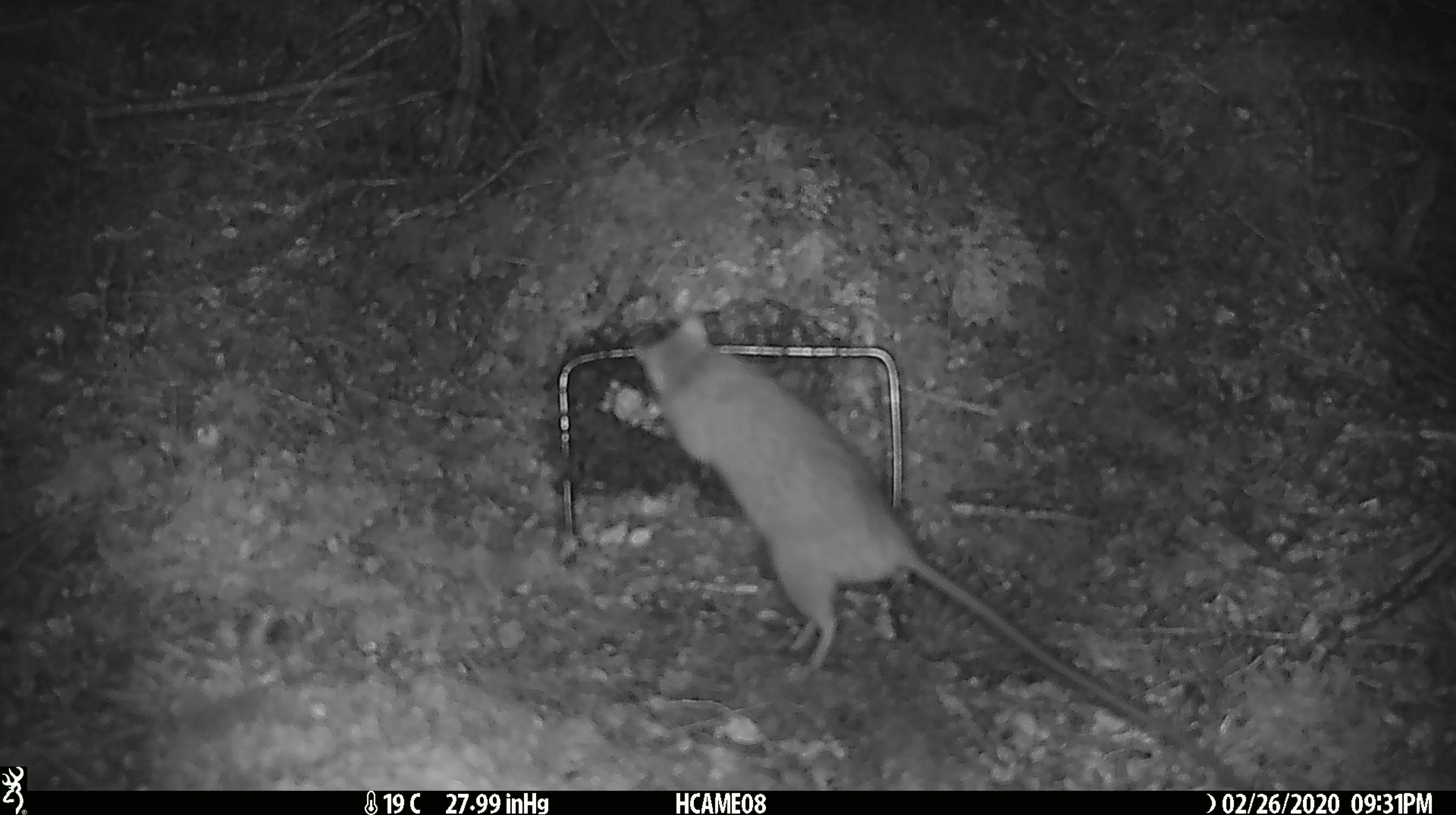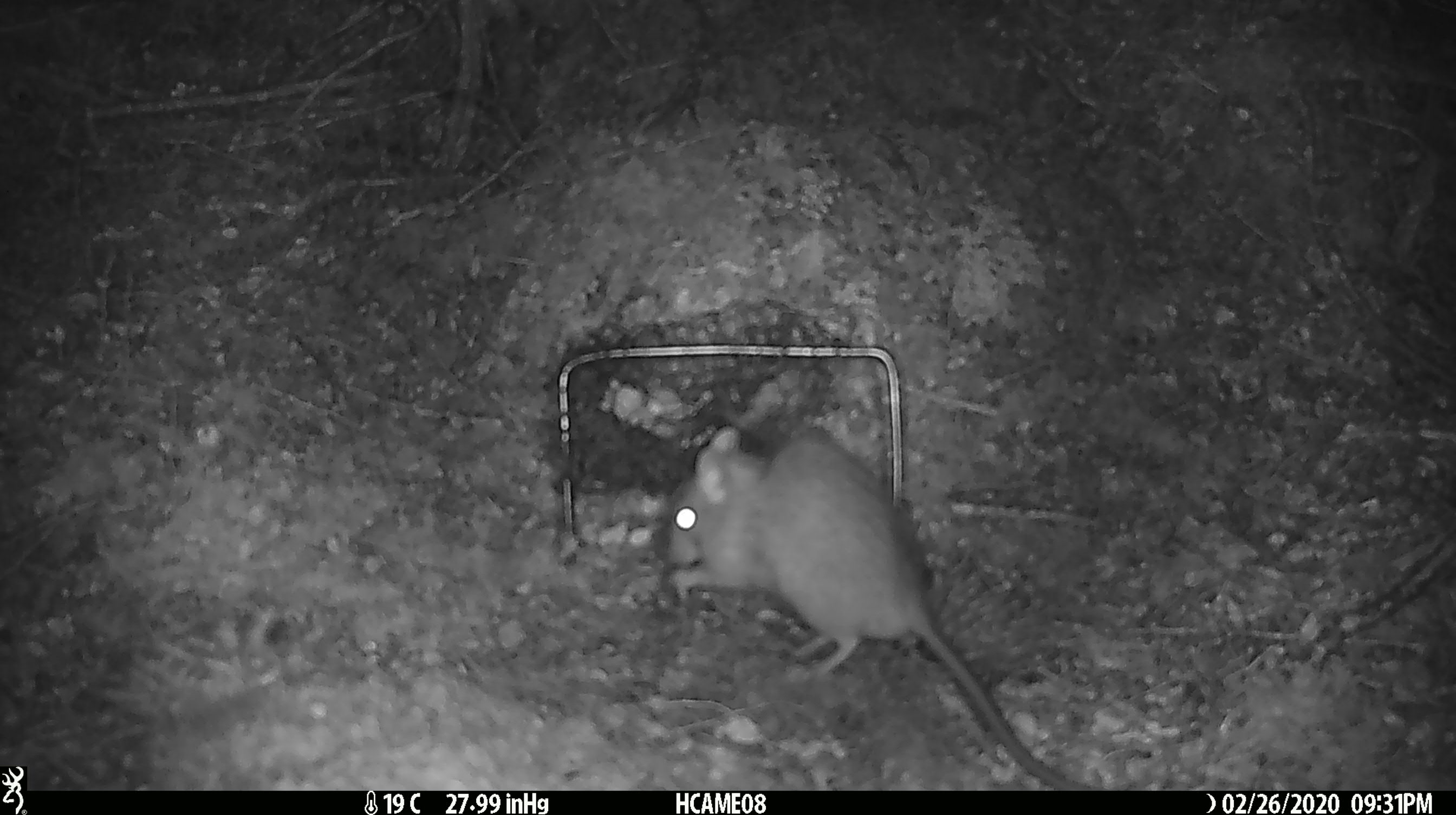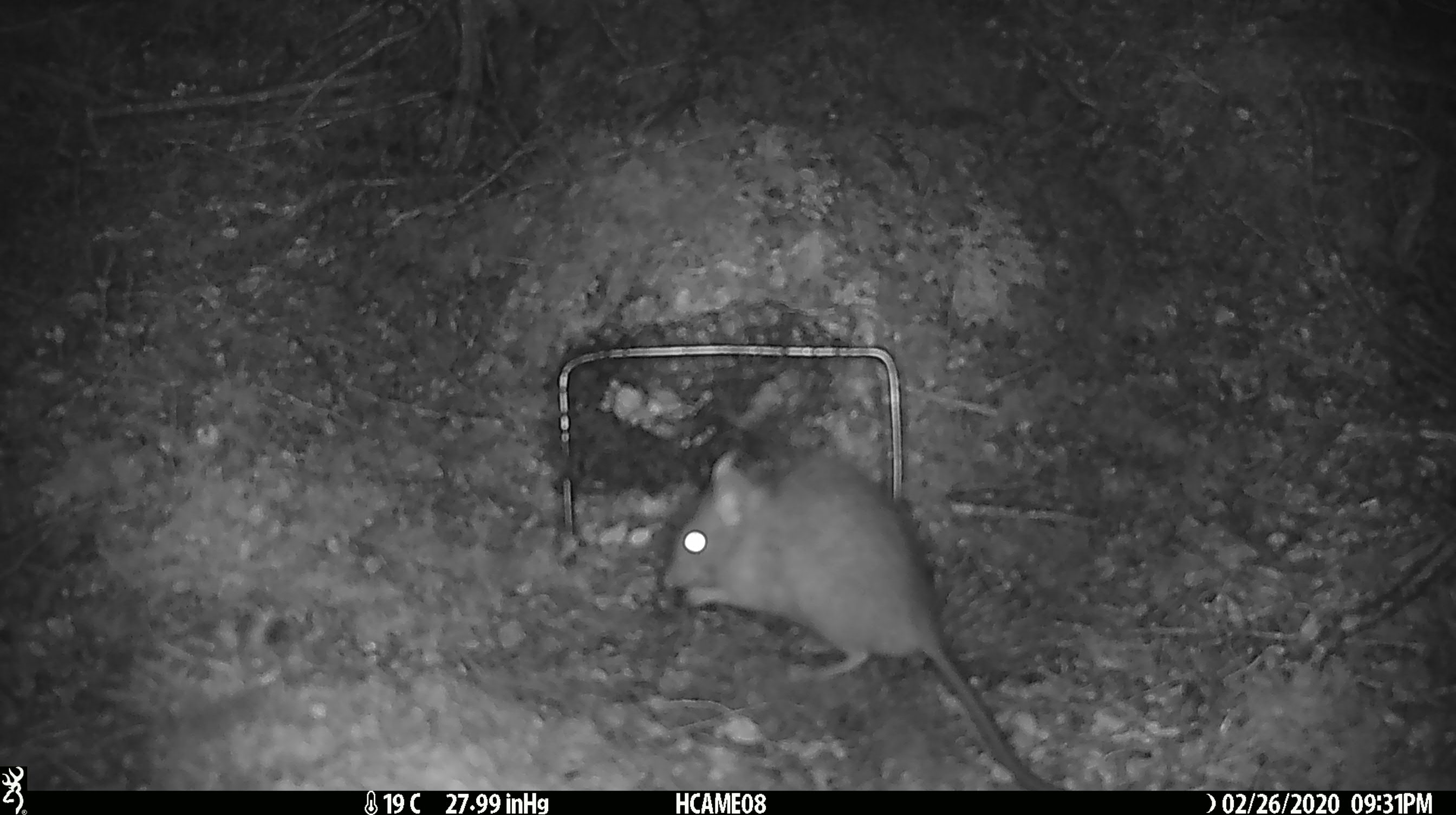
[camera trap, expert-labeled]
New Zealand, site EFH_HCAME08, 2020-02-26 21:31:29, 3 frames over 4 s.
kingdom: Animalia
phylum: Chordata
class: Mammalia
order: Rodentia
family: Muridae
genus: Rattus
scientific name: Rattus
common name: rat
Rat (Rattus).